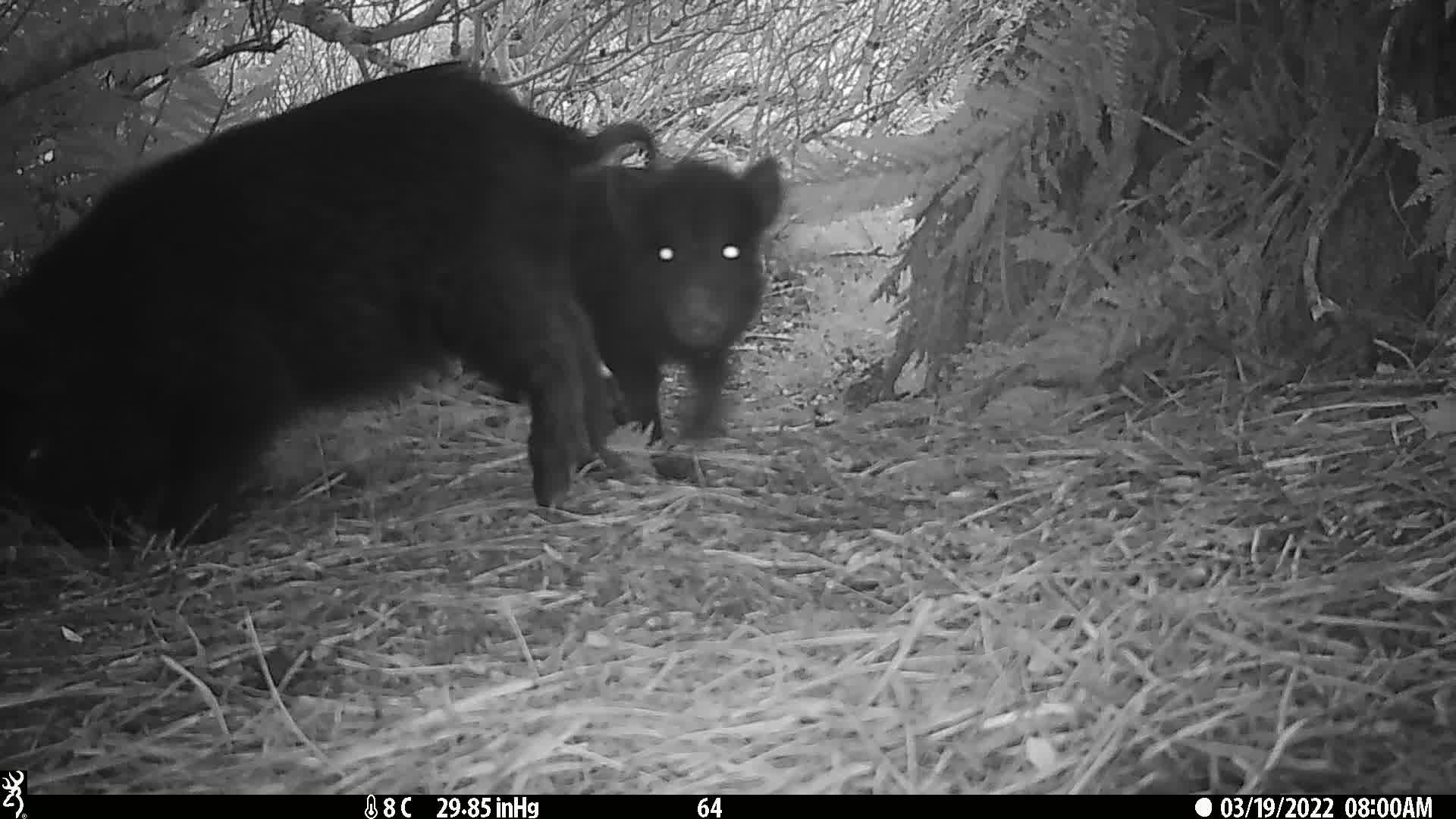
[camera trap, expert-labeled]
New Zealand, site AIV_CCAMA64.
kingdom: Animalia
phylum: Chordata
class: Mammalia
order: Artiodactyla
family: Suidae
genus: Sus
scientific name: Sus scrofa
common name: pig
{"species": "pig (Sus scrofa)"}